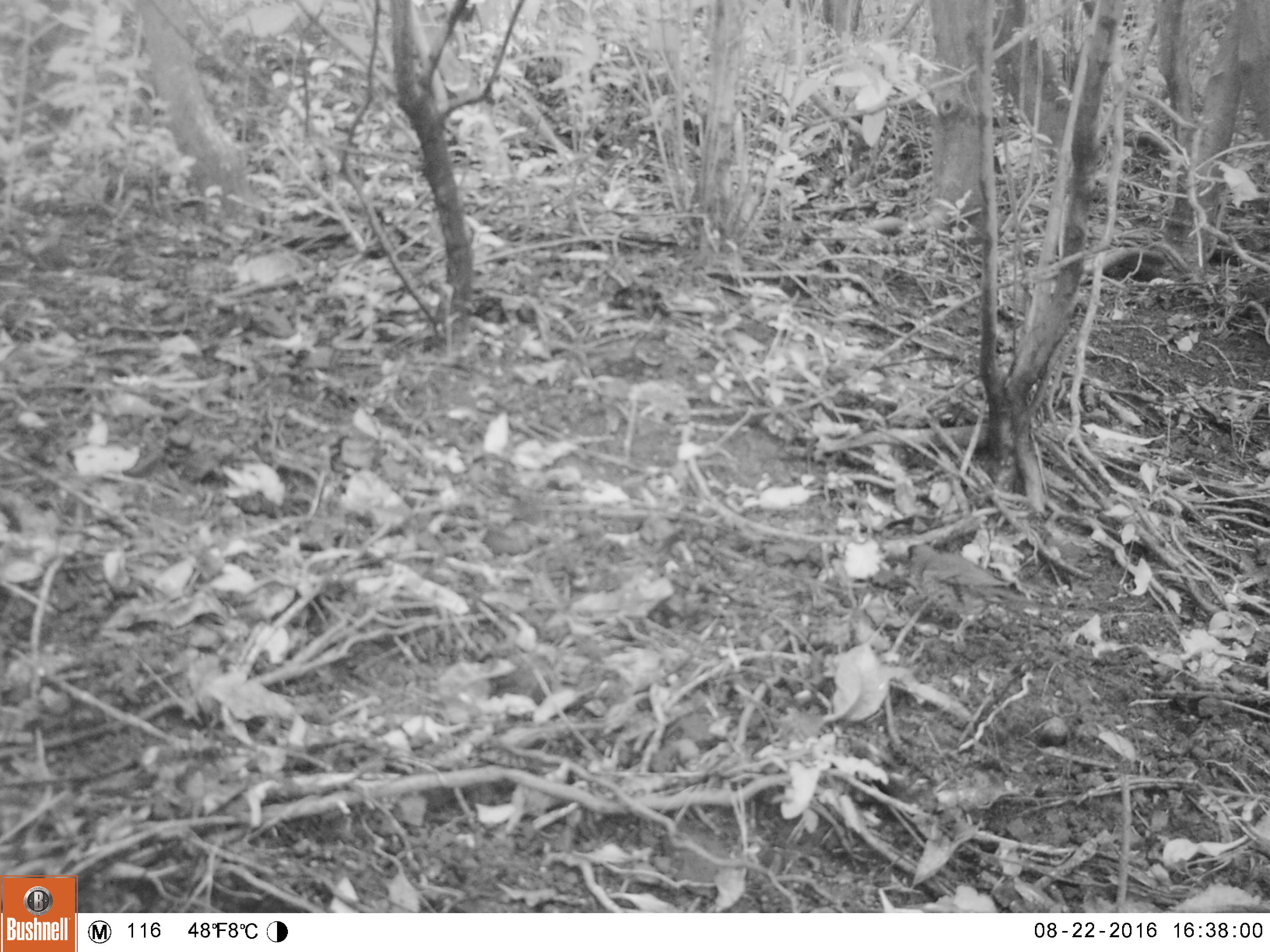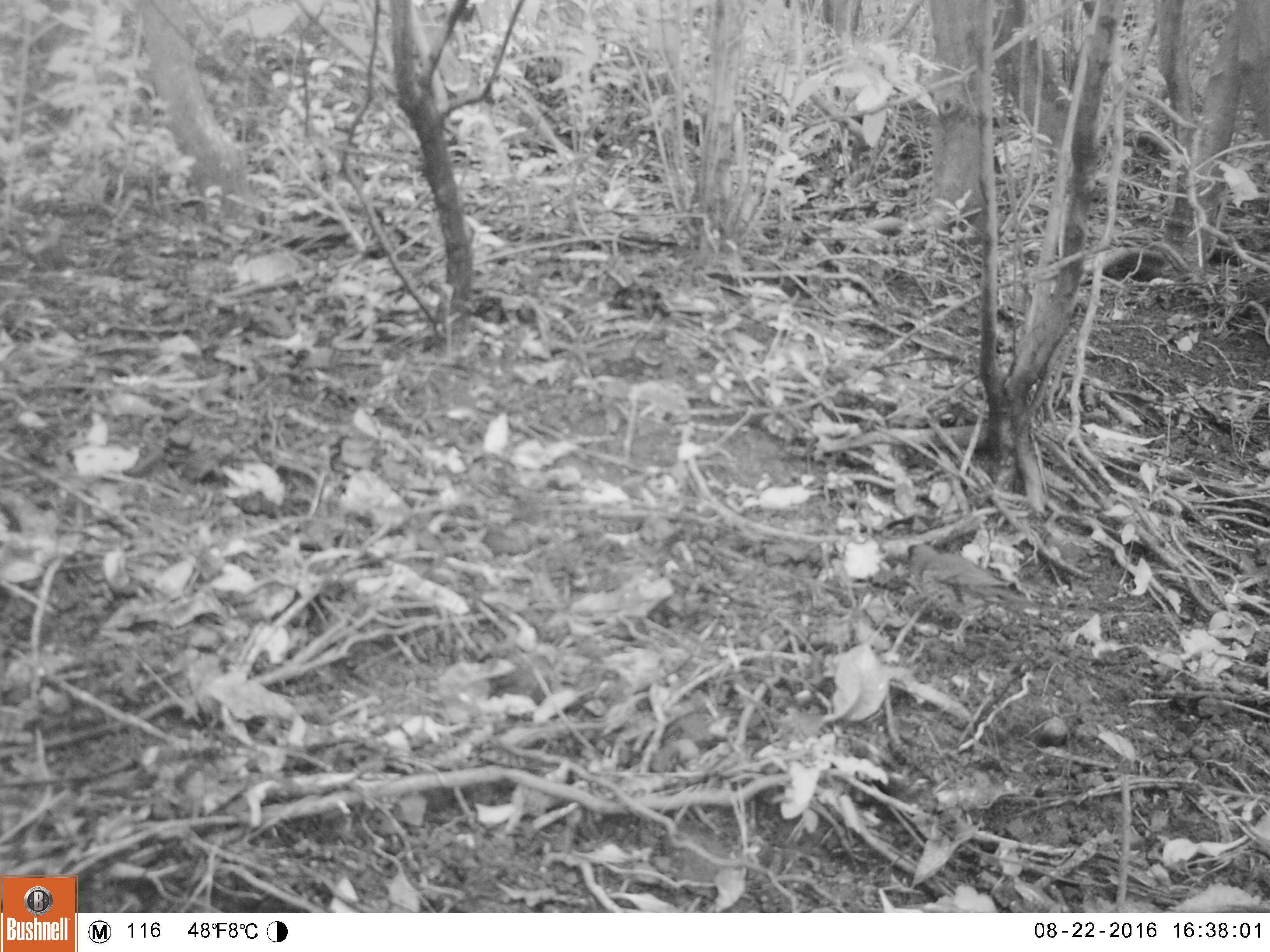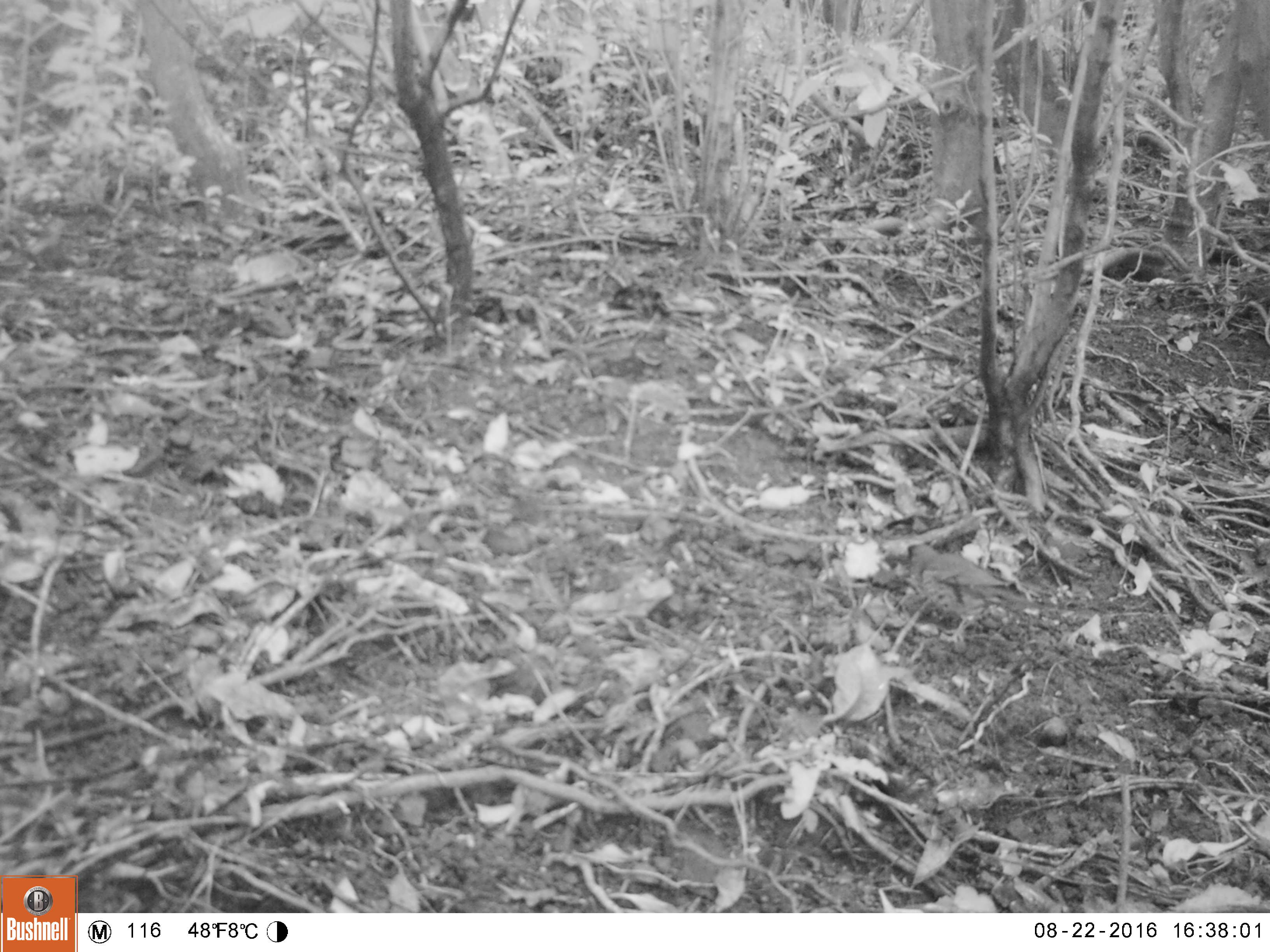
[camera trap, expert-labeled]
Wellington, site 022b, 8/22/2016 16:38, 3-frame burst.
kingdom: Animalia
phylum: Chordata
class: Aves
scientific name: Aves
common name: bird